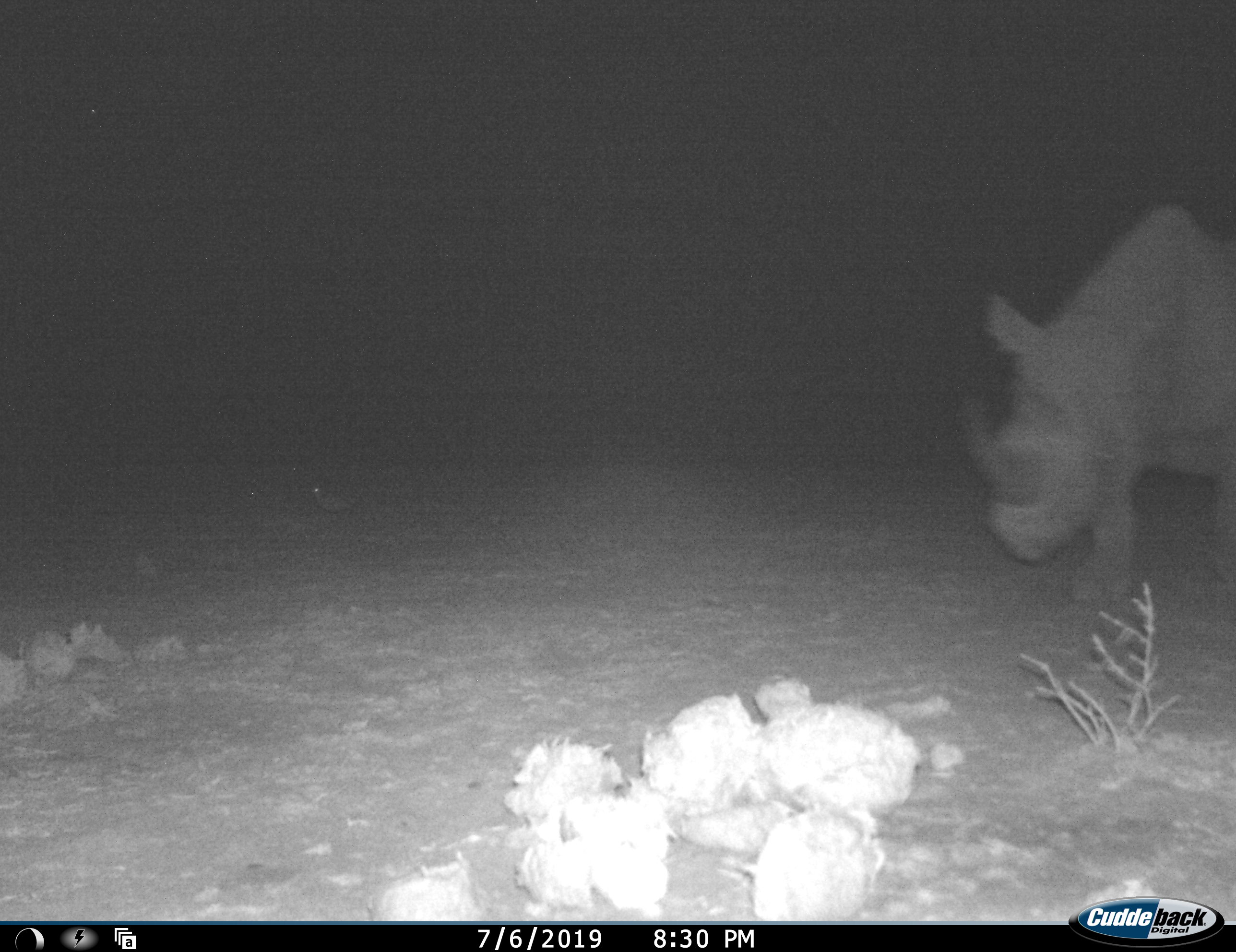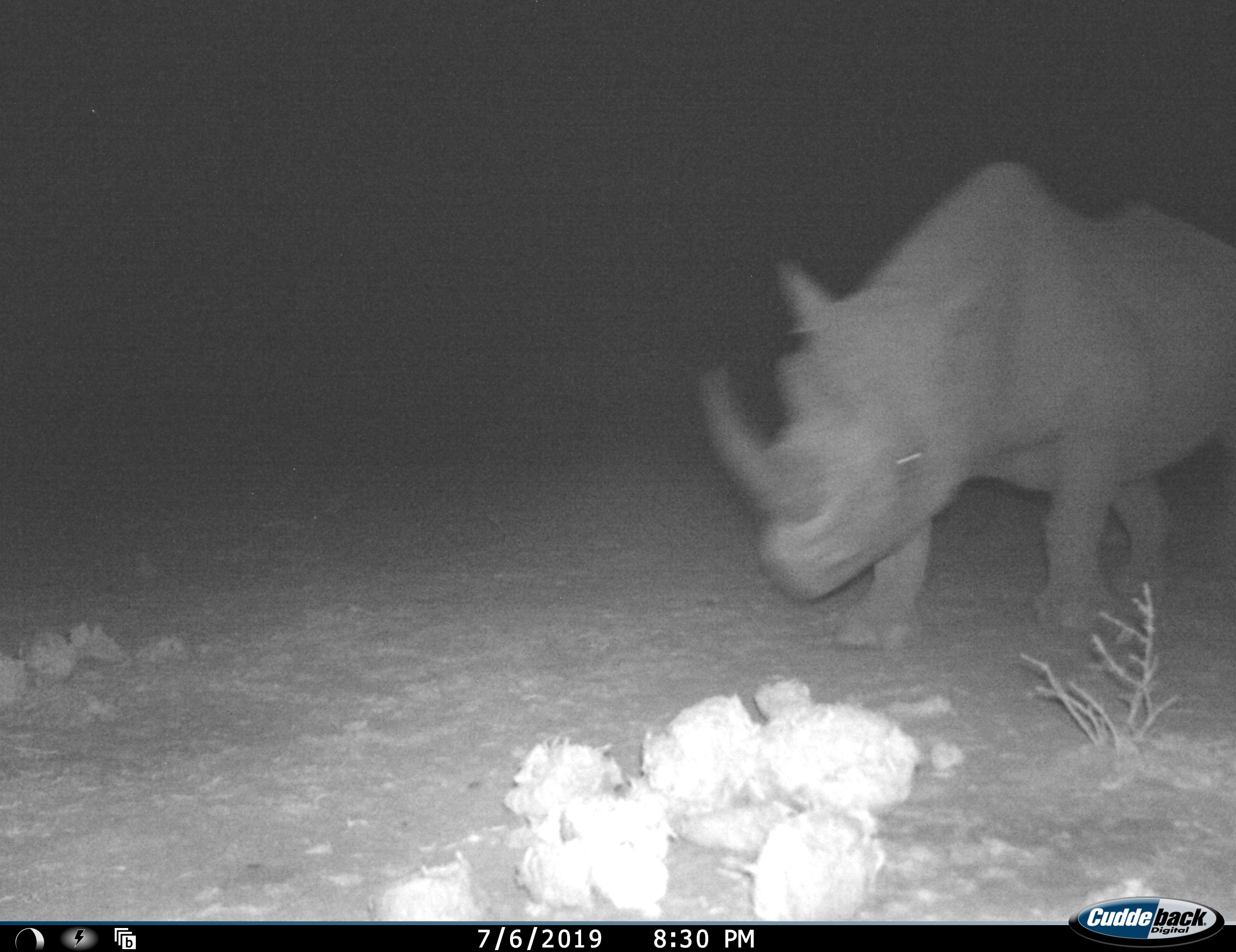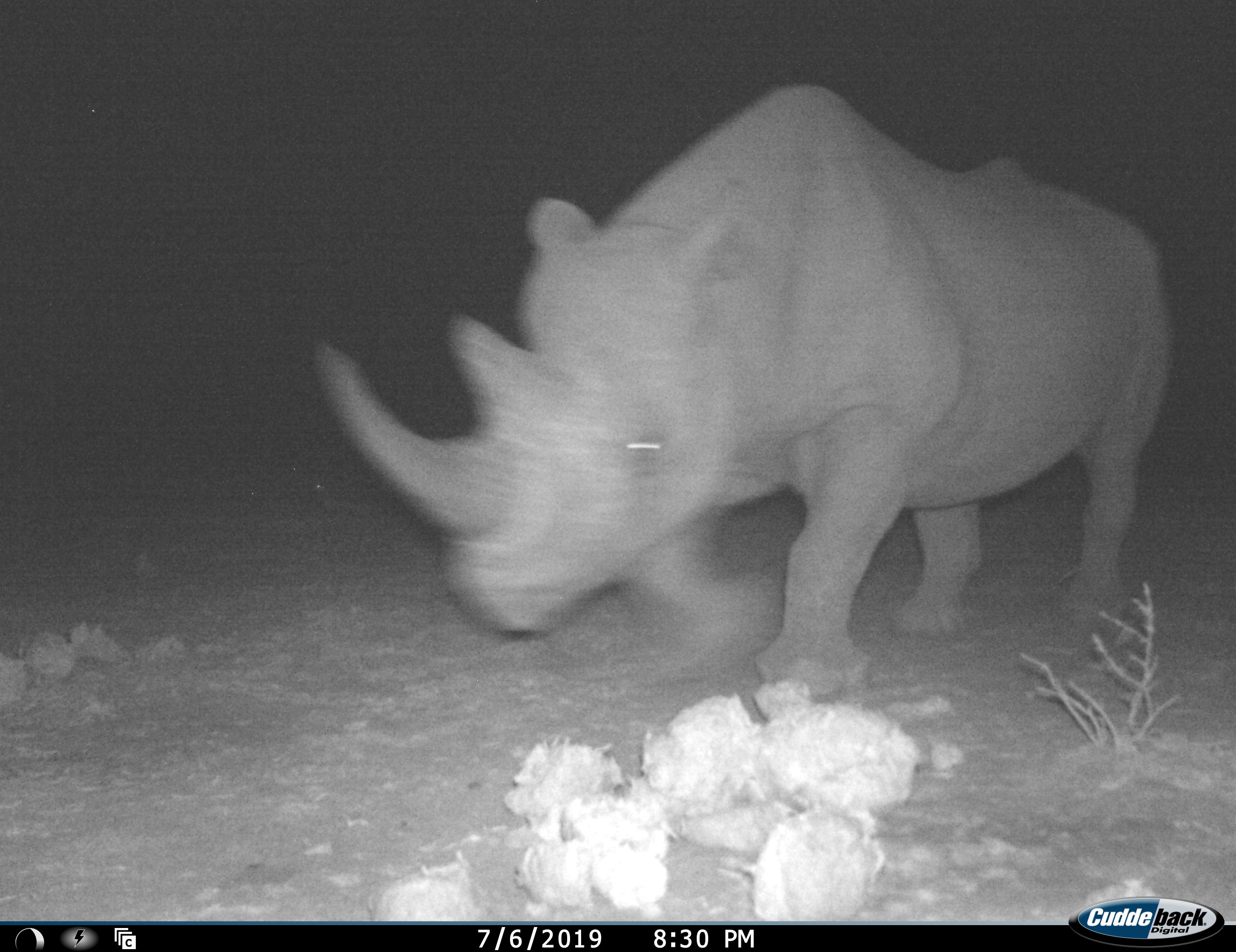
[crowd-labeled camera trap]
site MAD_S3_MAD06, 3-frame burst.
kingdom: Animalia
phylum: Chordata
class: Mammalia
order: Perissodactyla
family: Rhinocerotidae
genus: Diceros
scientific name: Diceros bicornis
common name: black rhinoceros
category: rhinocerosblack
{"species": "rhinocerosblack (black rhinoceros) (Diceros bicornis)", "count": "1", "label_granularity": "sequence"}